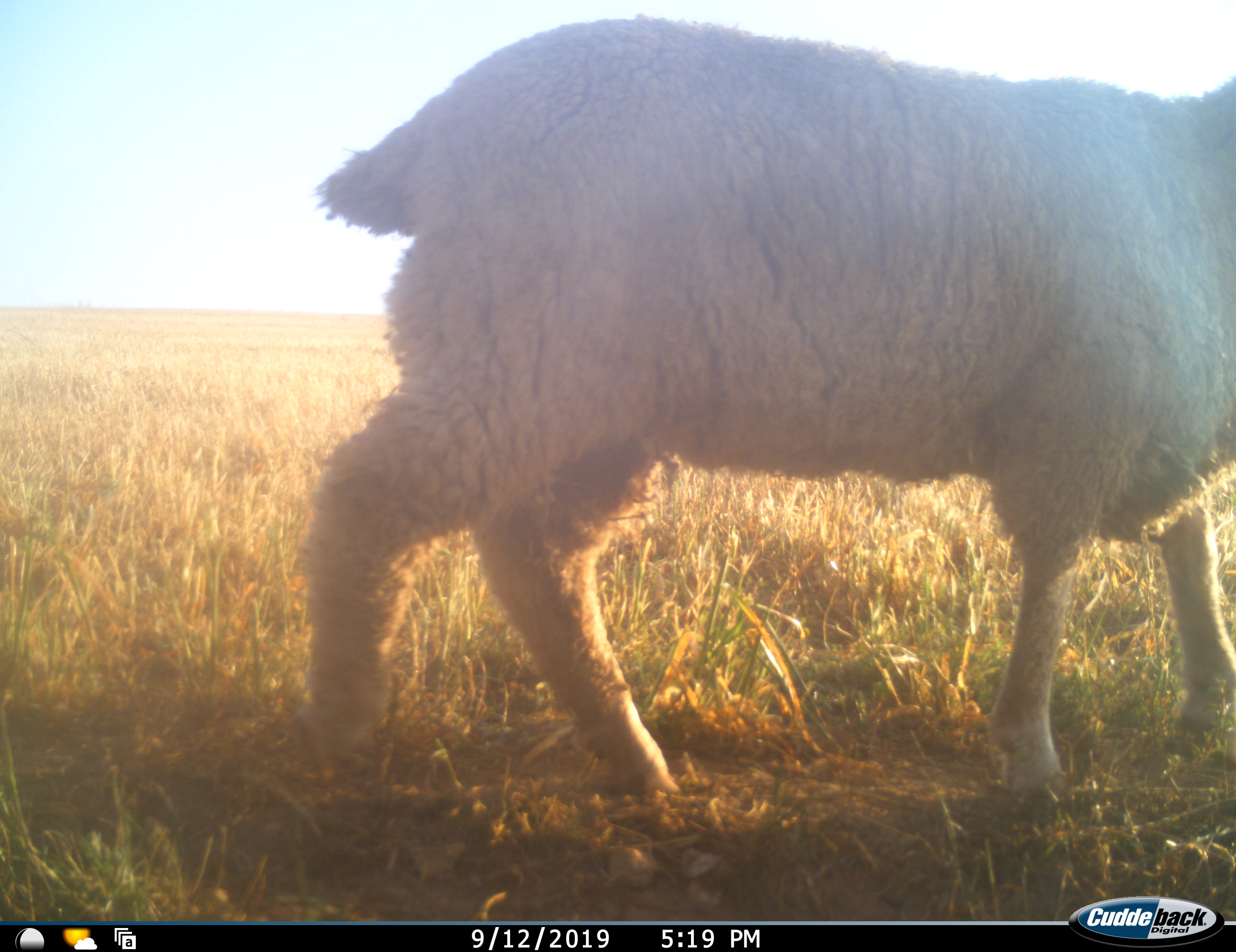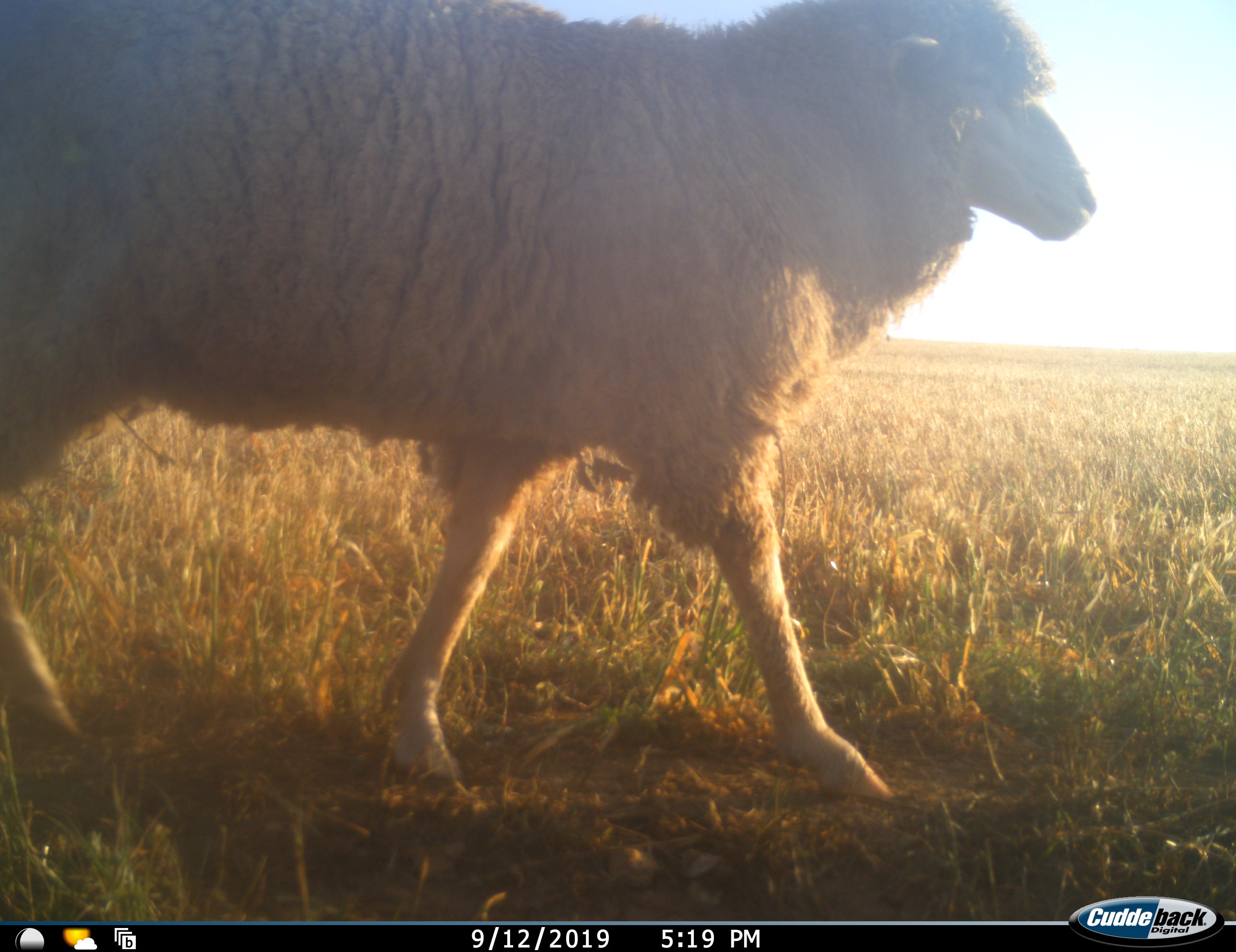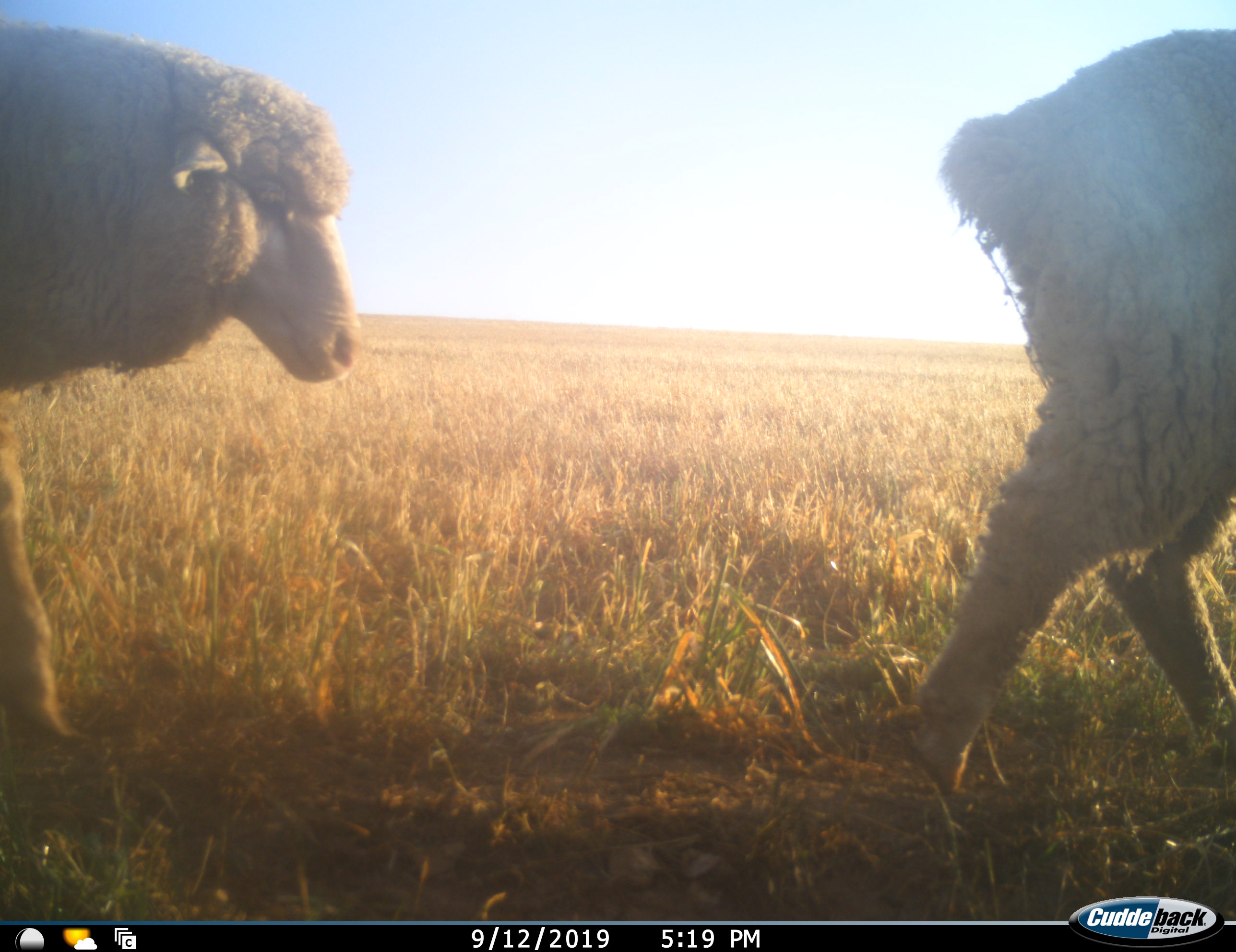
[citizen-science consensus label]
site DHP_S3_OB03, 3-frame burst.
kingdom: Animalia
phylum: Chordata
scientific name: Vertebrata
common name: domestic animal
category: domesticanimal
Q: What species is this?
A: Domesticanimal (domestic animal) (Vertebrata).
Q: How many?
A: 2.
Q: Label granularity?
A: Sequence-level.